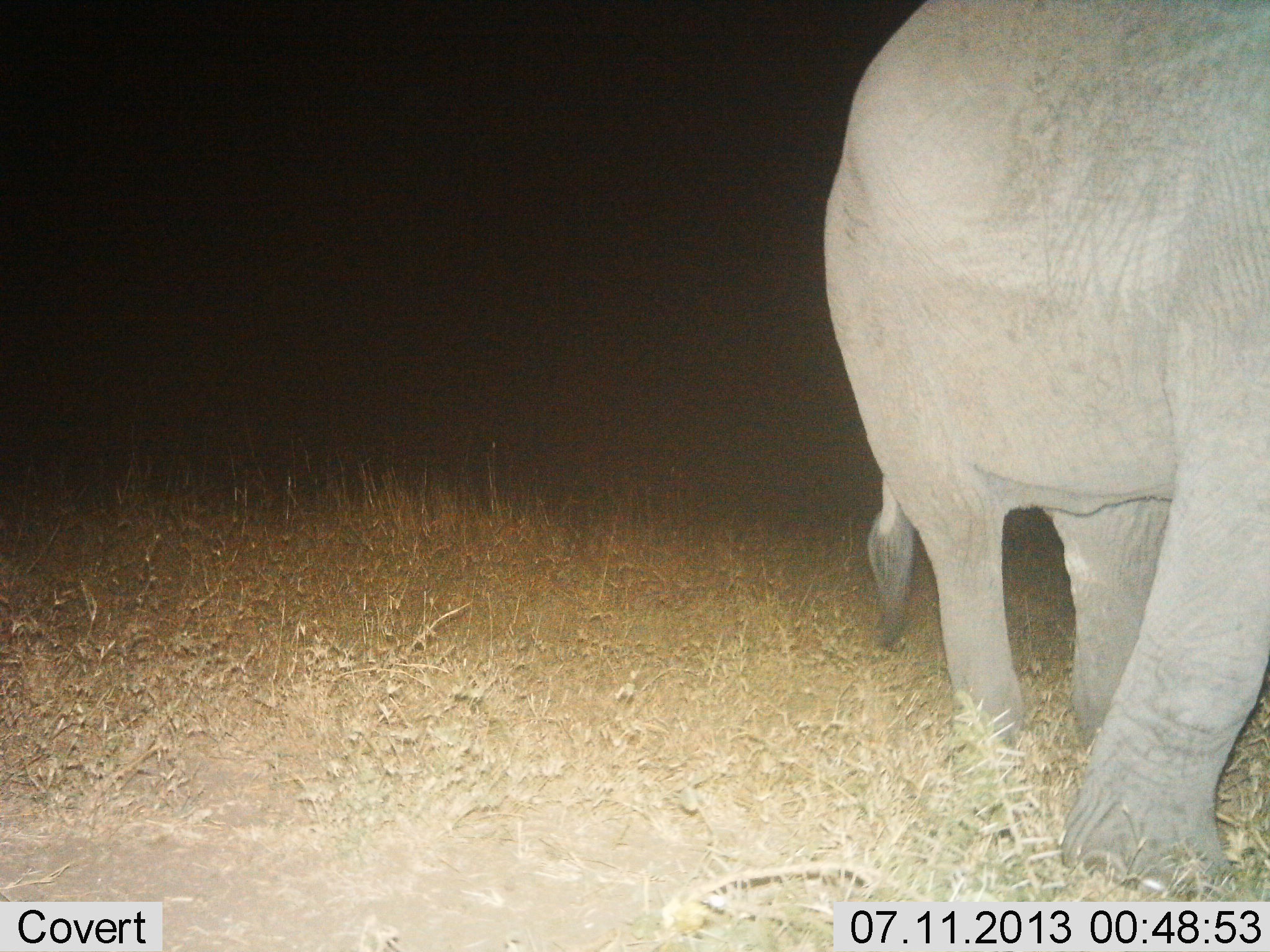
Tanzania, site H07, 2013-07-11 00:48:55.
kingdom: Animalia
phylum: Chordata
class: Mammalia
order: Proboscidea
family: Elephantidae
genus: Loxodonta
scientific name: Loxodonta africana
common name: african bush elephant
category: elephant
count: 1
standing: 37%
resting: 0%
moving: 63%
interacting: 5%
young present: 0%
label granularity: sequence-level